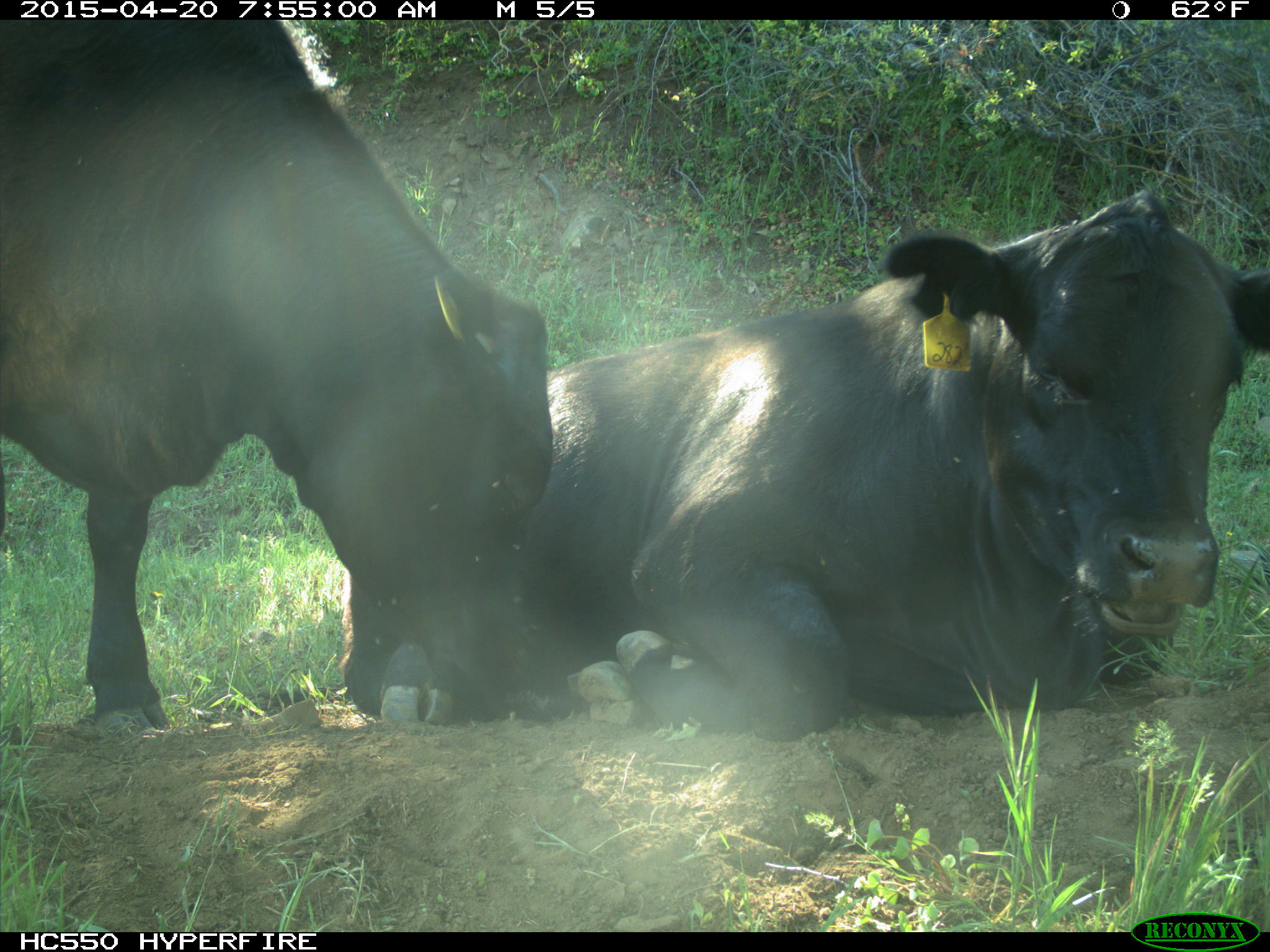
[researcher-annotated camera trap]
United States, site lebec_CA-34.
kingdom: Animalia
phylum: Chordata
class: Mammalia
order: Artiodactyla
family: Bovidae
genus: Bos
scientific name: Bos taurus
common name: domestic cow